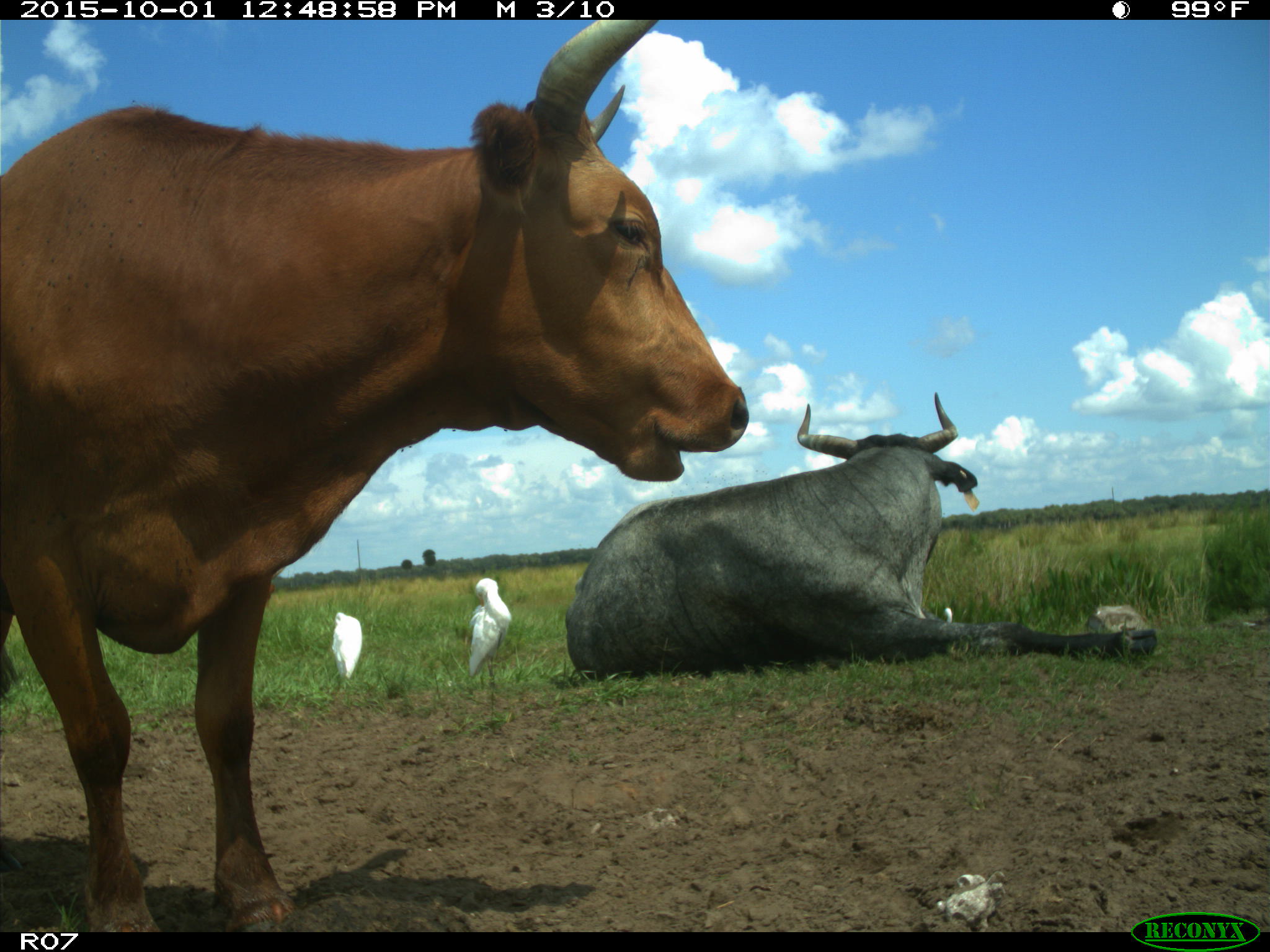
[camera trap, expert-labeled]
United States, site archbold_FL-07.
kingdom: Animalia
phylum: Chordata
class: Mammalia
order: Artiodactyla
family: Bovidae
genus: Bos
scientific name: Bos taurus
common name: domestic cow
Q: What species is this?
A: Bos taurus (domestic cow).